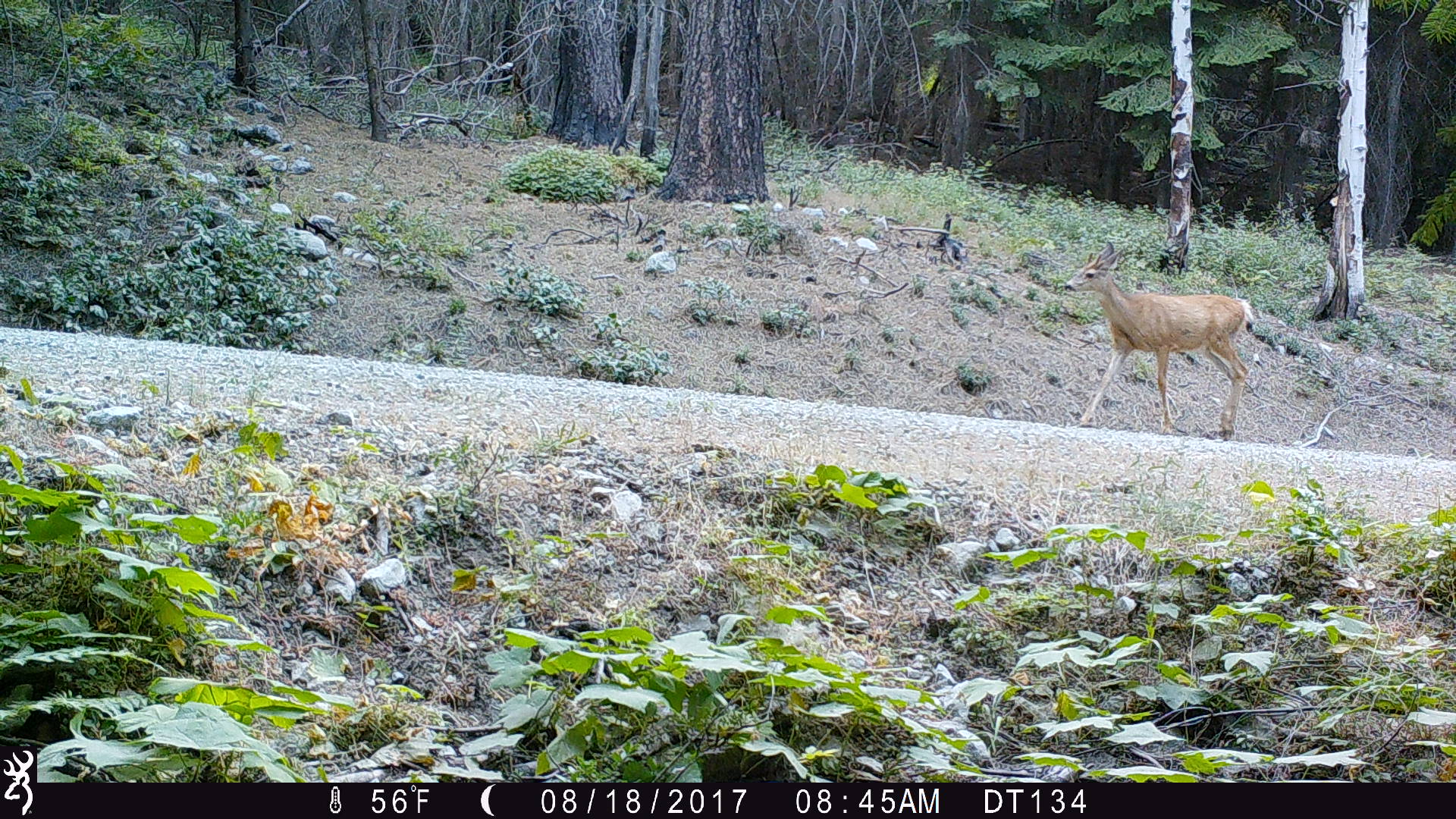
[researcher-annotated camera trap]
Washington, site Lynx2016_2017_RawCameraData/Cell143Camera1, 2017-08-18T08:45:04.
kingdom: Animalia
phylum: Chordata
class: Mammalia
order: Artiodactyla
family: Cervidae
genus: Odocoileus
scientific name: Odocoileus hemionus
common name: mule deer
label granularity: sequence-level